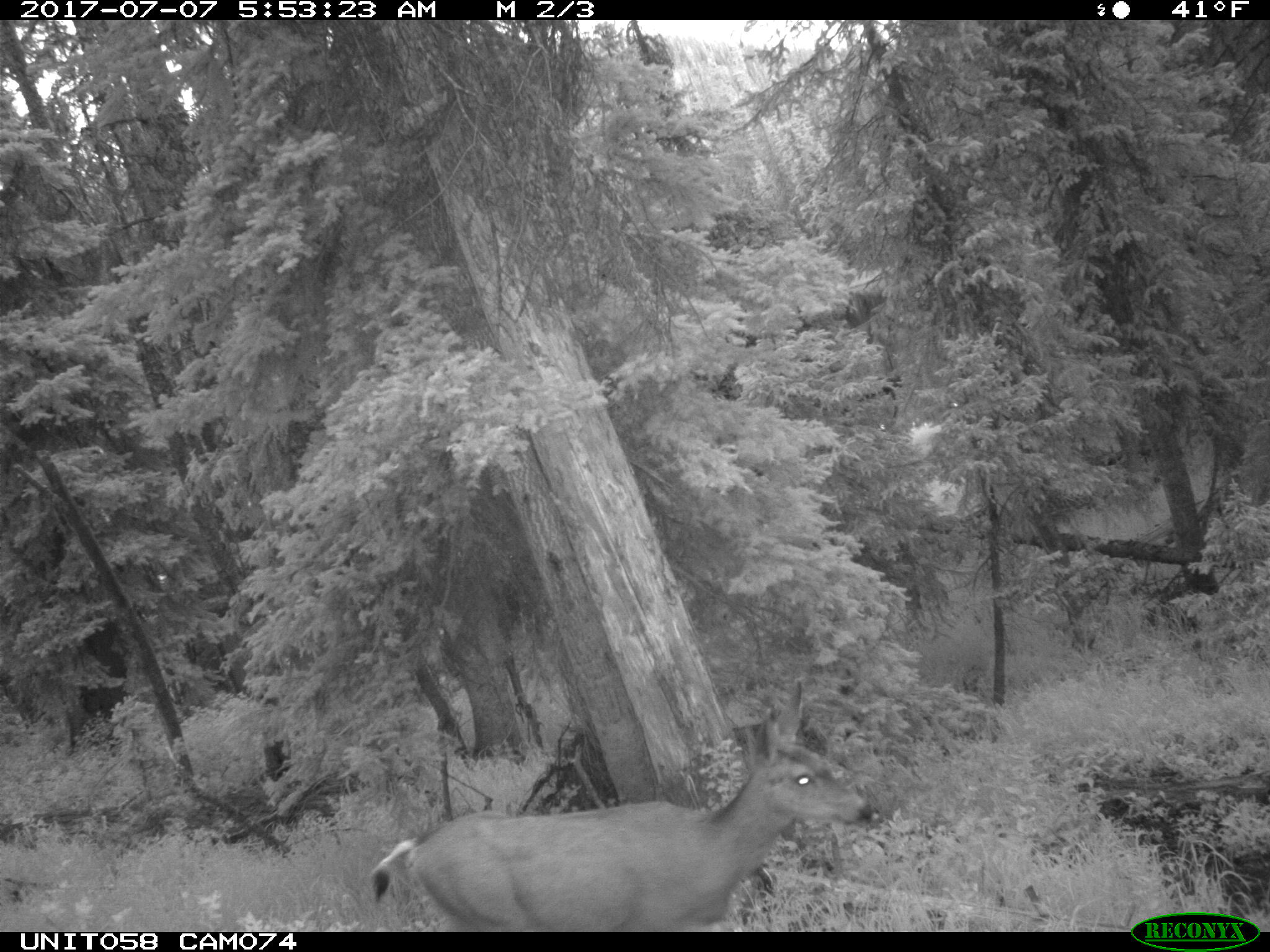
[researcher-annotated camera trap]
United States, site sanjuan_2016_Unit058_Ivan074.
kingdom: Animalia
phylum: Chordata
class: Mammalia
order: Artiodactyla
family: Cervidae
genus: Odocoileus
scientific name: Odocoileus hemionus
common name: mule deer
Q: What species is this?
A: Odocoileus hemionus (mule deer).